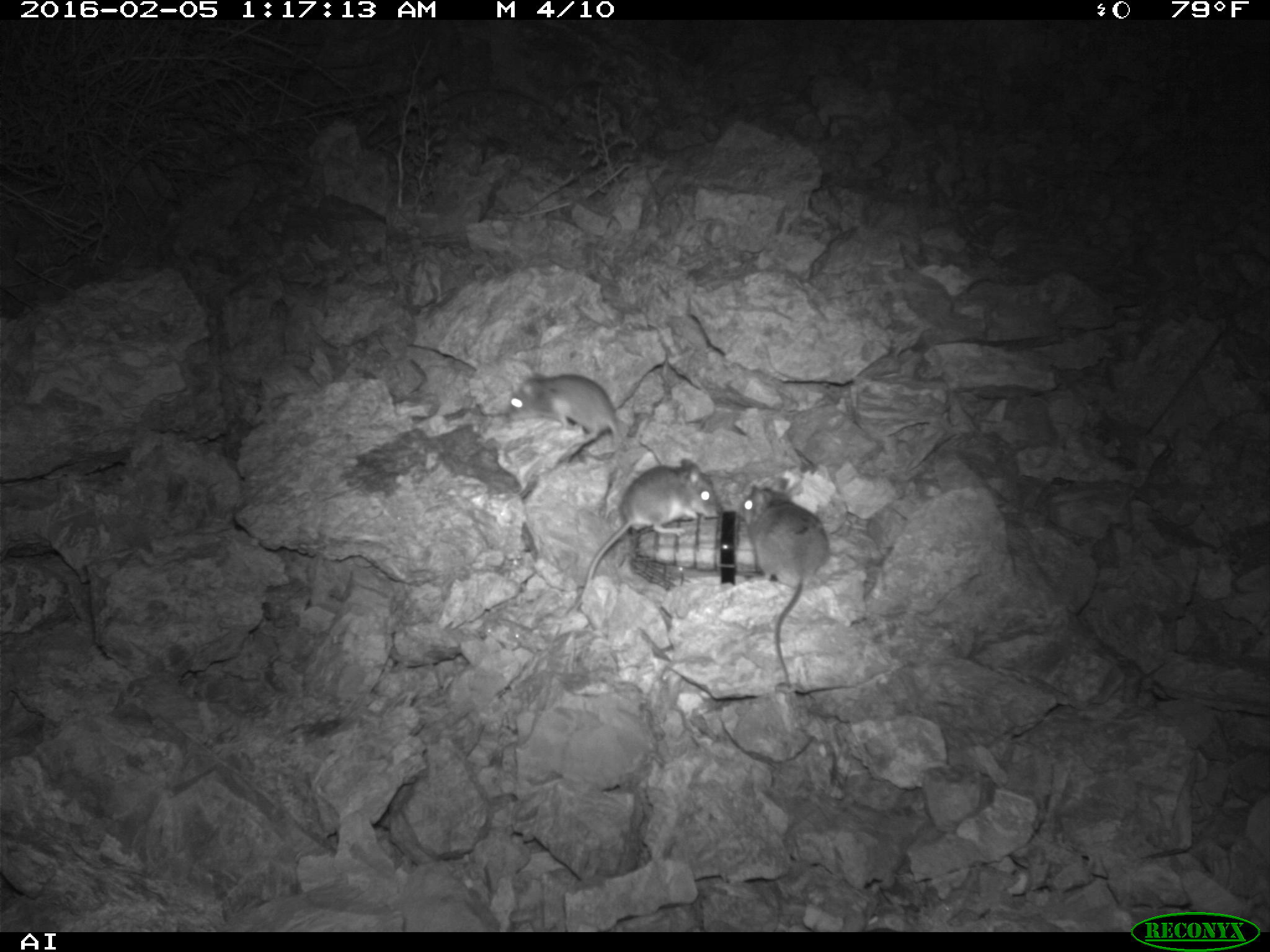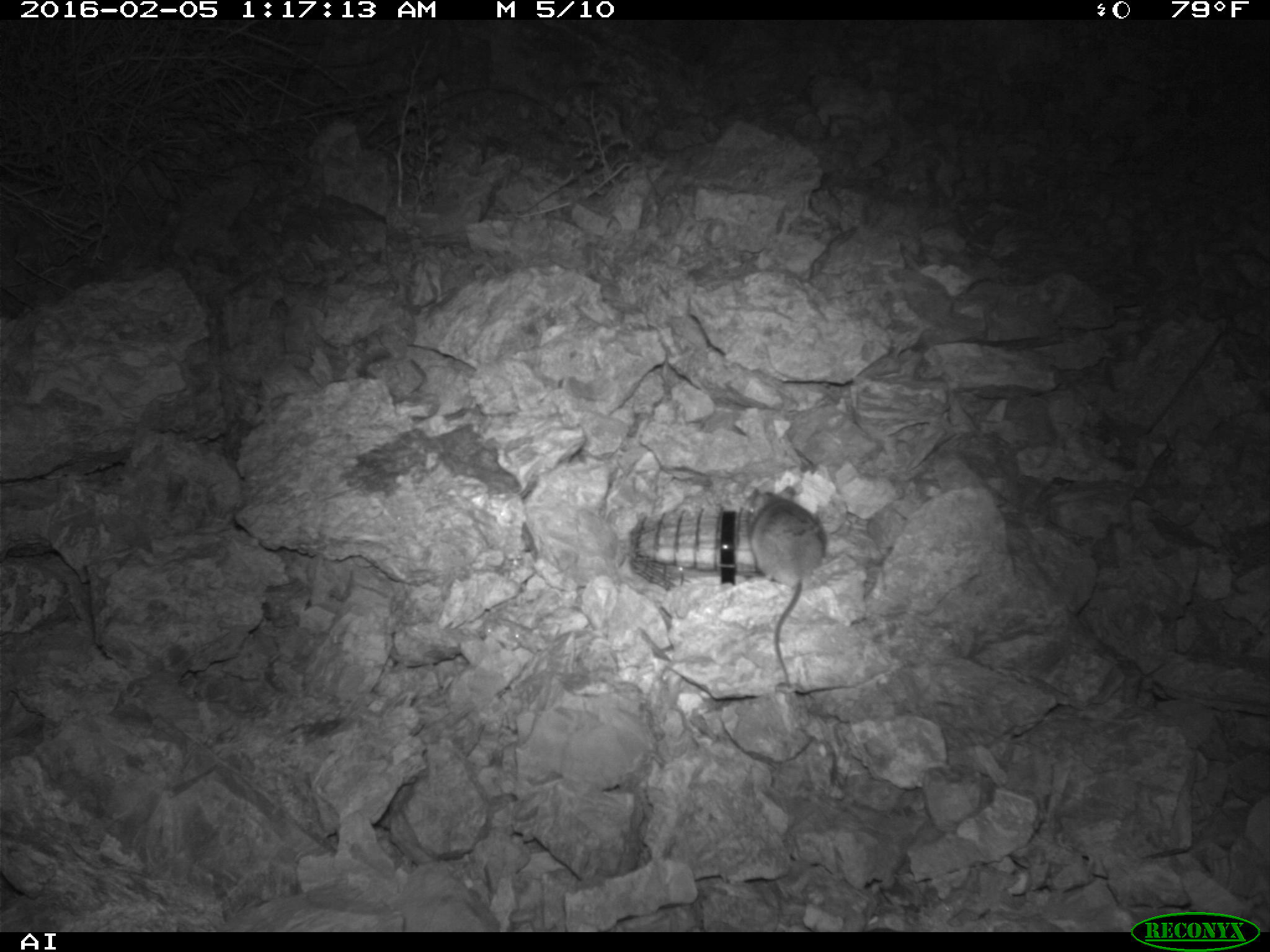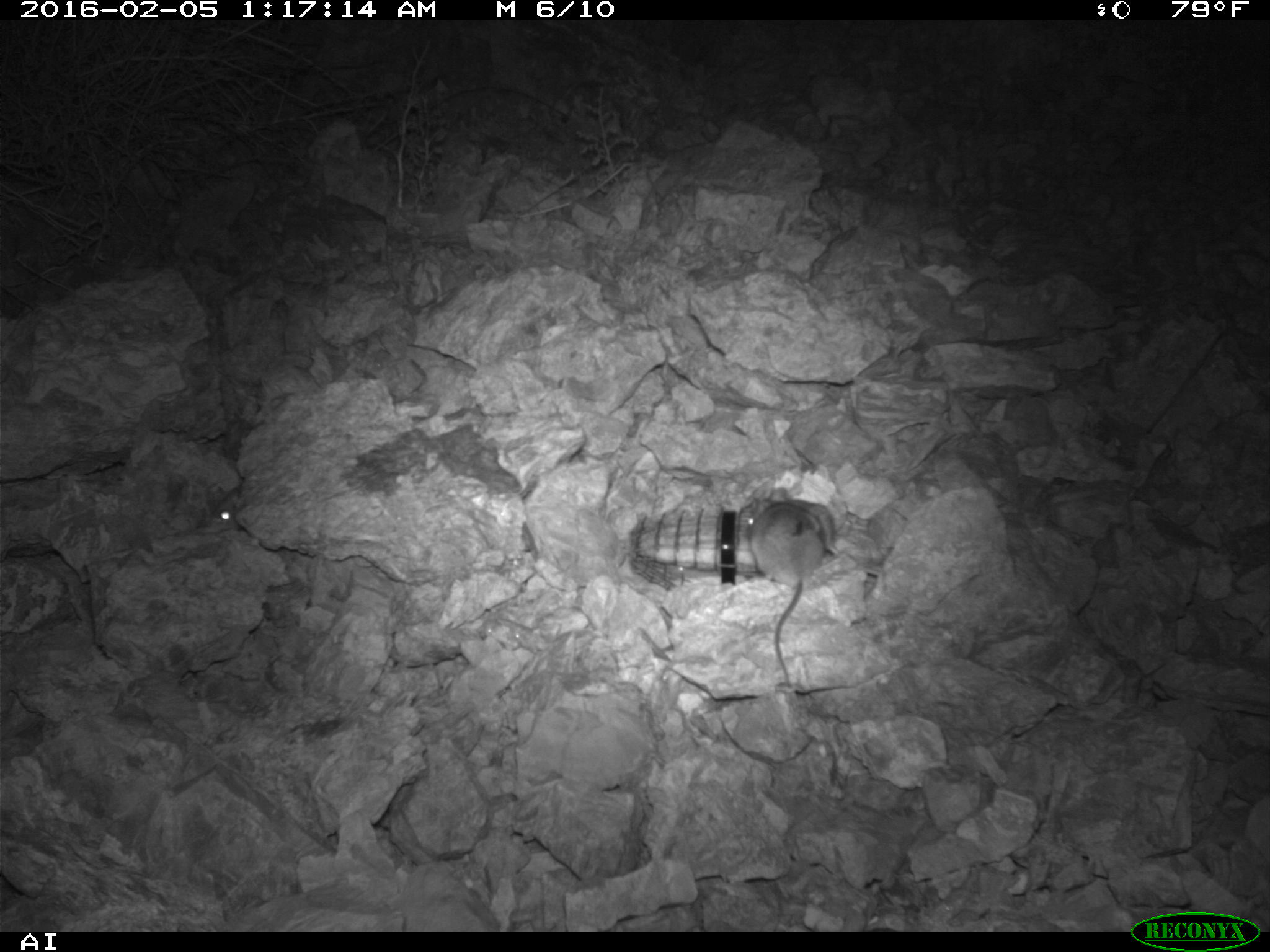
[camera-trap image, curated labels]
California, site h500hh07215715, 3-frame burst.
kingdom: Animalia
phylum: Chordata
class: Mammalia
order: Rodentia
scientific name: Rodentia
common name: rodent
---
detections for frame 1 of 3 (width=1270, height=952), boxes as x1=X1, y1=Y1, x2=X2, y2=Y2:
rodent: x1=575, y1=458, x2=720, y2=609; x1=738, y1=485, x2=830, y2=685; x1=508, y1=371, x2=623, y2=457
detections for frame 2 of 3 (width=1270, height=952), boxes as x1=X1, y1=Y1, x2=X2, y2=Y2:
rodent: x1=744, y1=485, x2=825, y2=687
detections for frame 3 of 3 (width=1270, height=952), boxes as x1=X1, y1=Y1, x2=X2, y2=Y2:
rodent: x1=745, y1=487, x2=824, y2=684; x1=786, y1=499, x2=838, y2=553; x1=212, y1=486, x2=242, y2=529